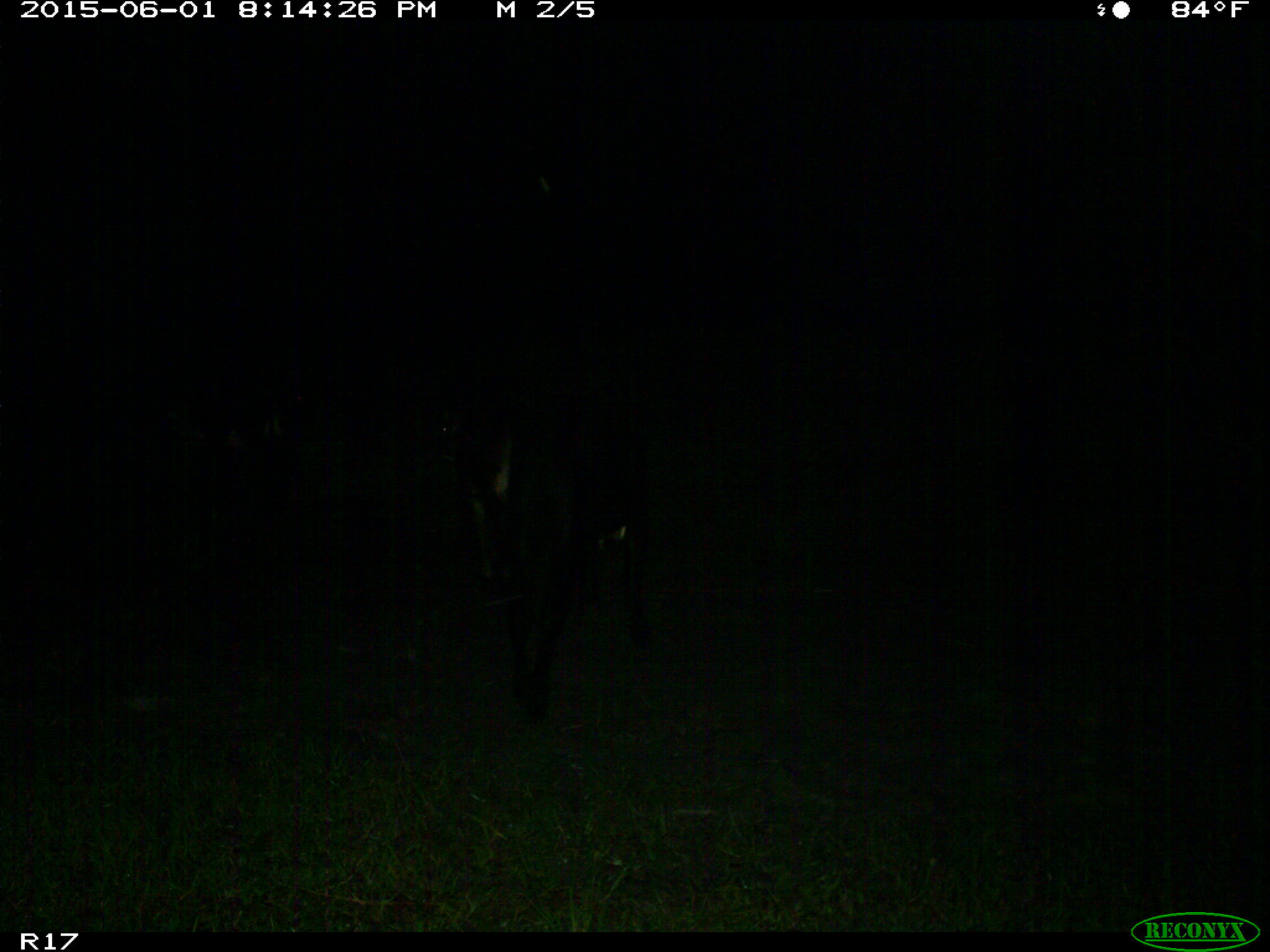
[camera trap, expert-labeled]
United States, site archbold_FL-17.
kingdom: Animalia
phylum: Chordata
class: Mammalia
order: Artiodactyla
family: Bovidae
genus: Bos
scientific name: Bos taurus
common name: domestic cow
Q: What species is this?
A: Bos taurus (domestic cow).